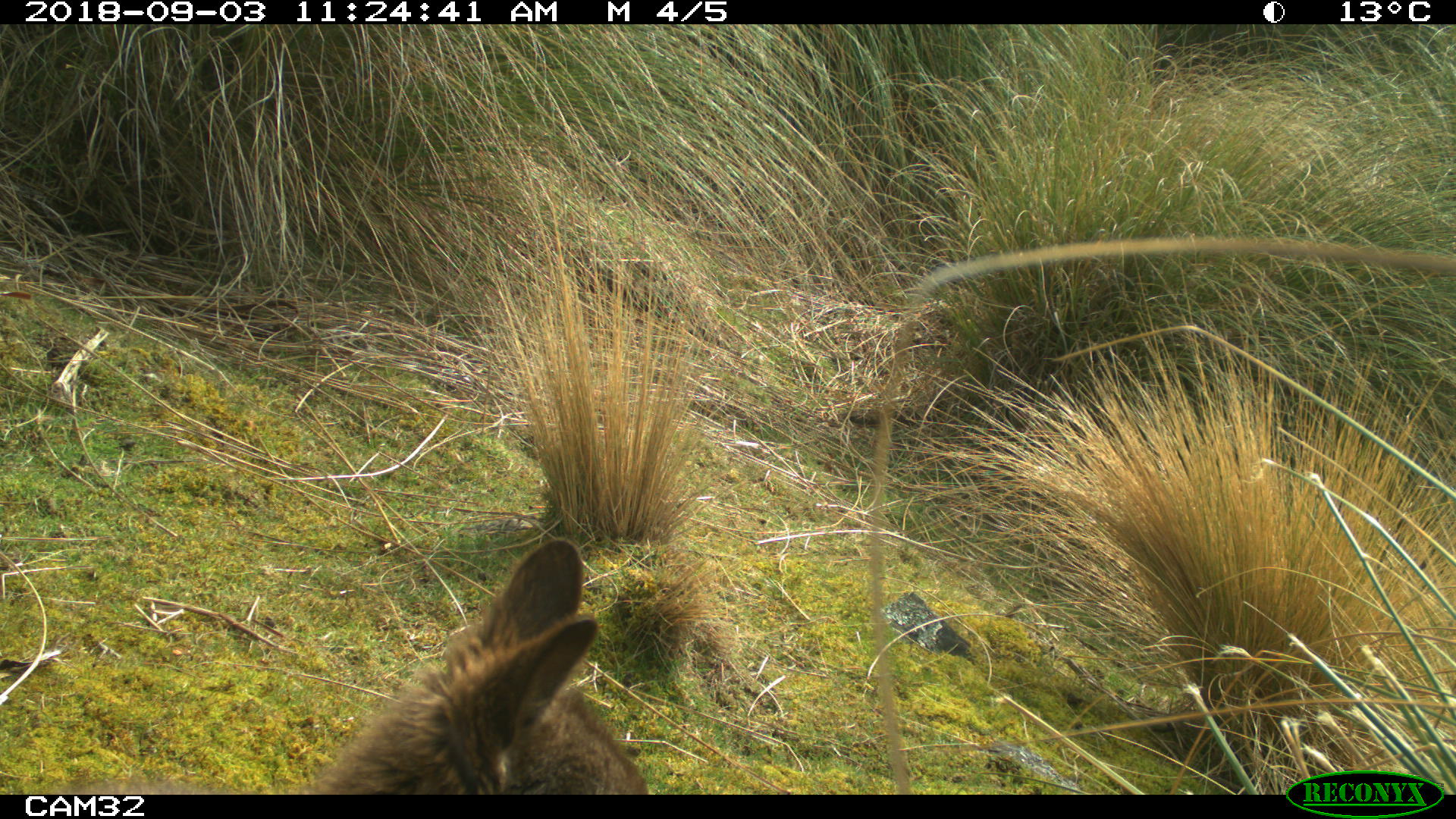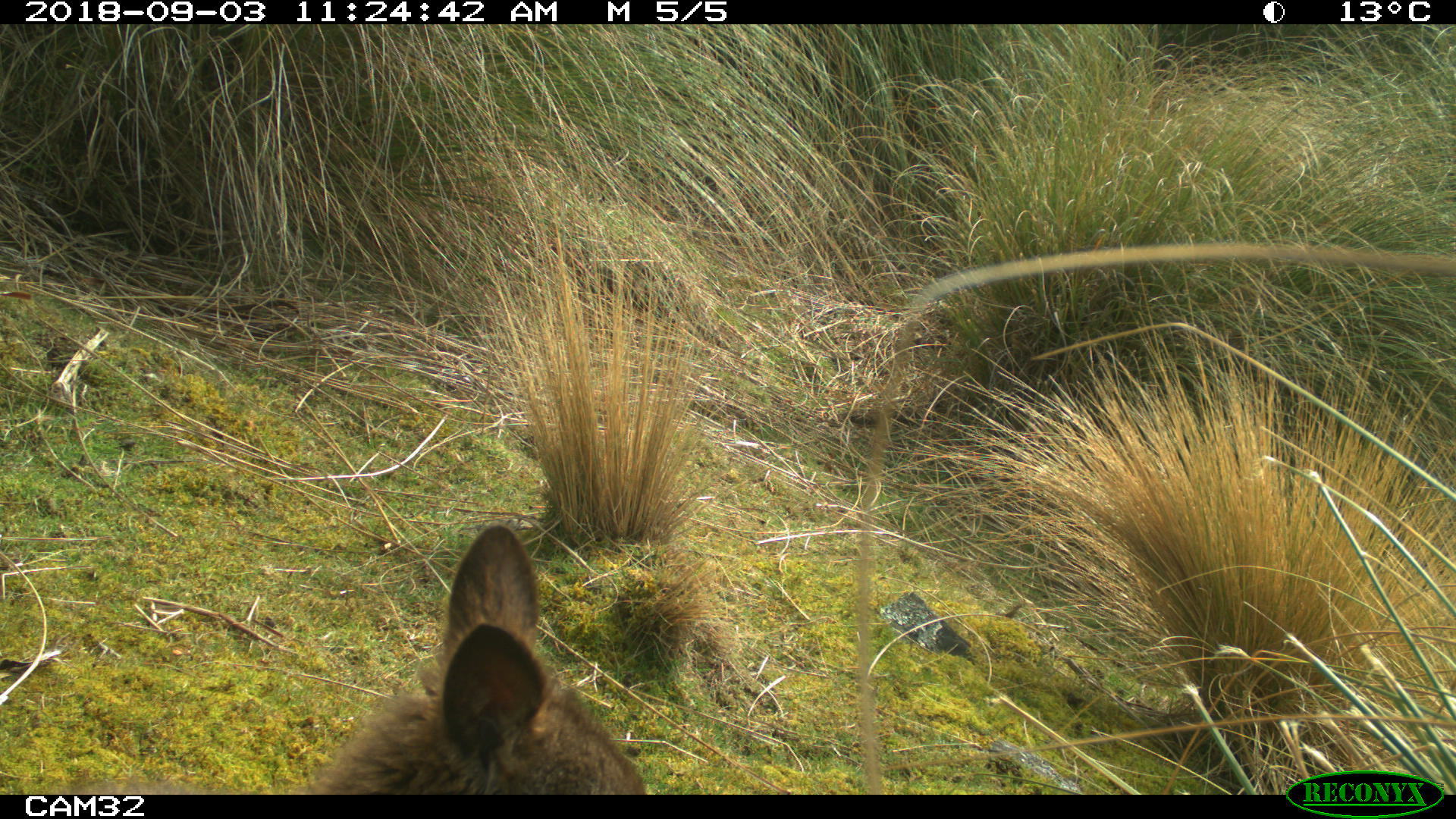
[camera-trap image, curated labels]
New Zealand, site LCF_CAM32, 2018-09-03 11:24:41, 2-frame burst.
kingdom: Animalia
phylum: Chordata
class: Mammalia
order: Diprotodontia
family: Macropodidae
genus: Notamacropus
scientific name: Notamacropus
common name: wallaby